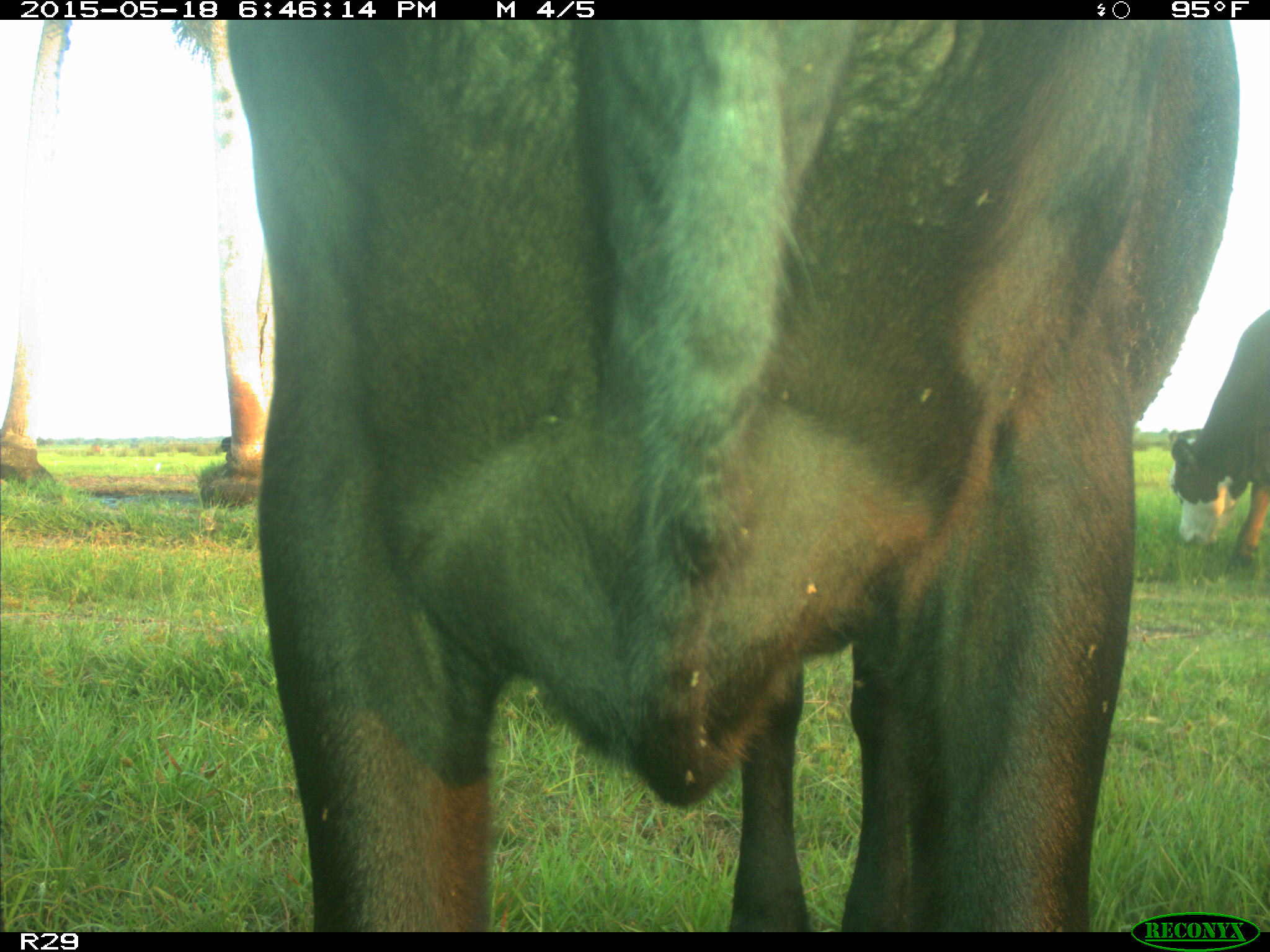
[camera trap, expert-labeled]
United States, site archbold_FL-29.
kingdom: Animalia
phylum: Chordata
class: Mammalia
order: Artiodactyla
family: Bovidae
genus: Bos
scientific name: Bos taurus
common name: domestic cow